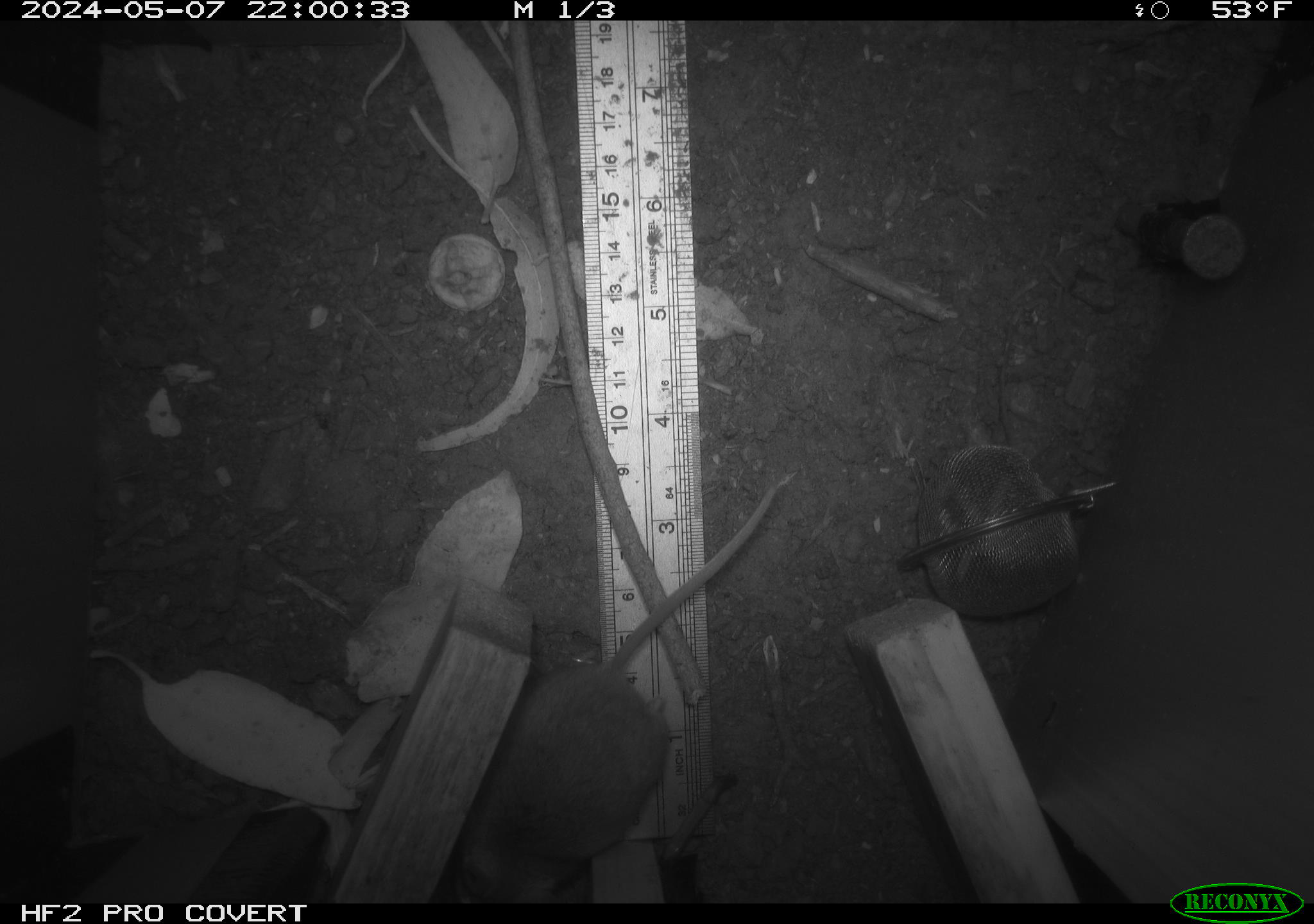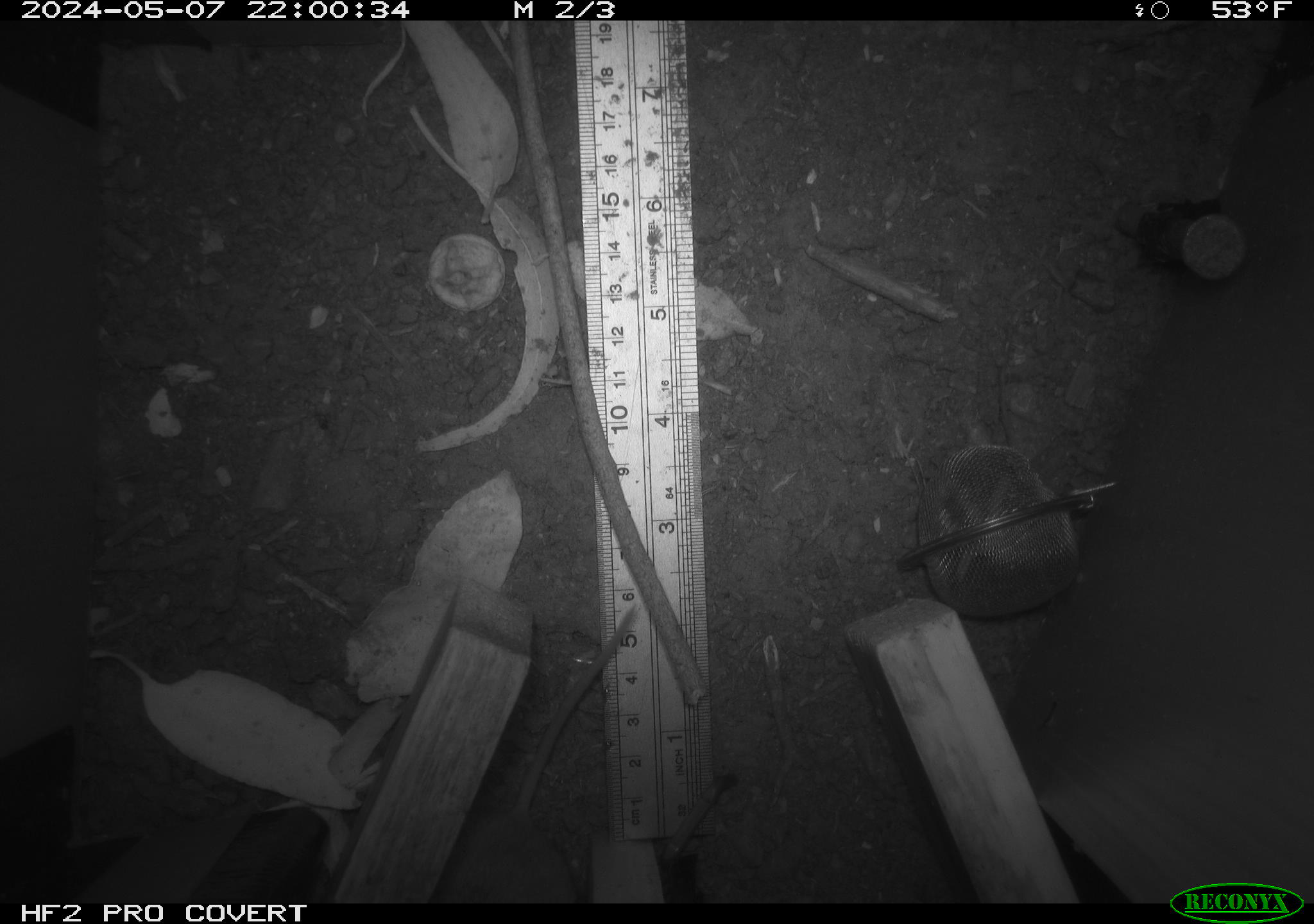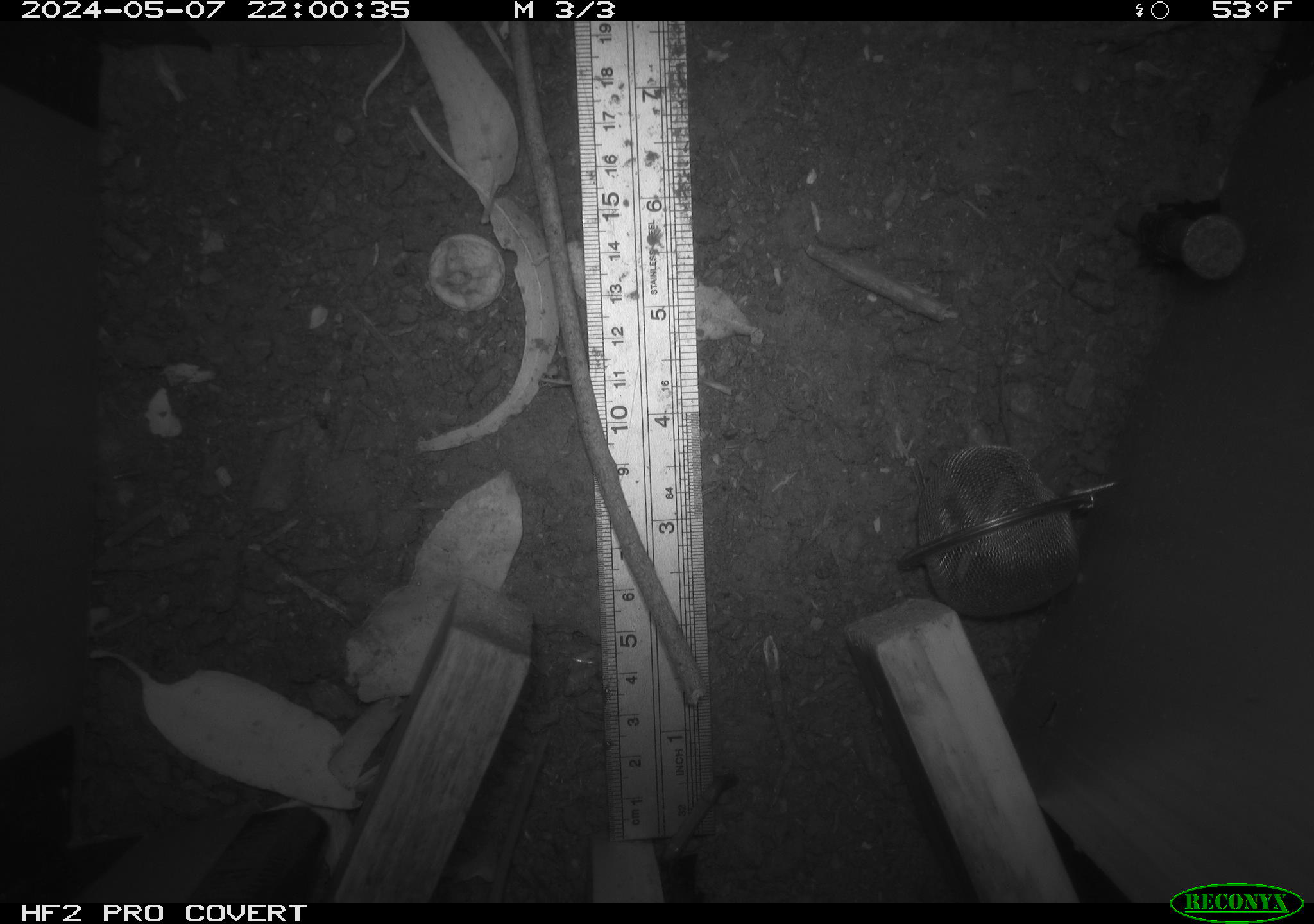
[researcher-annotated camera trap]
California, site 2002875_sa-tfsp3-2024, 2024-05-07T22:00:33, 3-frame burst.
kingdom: Animalia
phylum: Chordata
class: Mammalia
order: Rodentia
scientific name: Rodentia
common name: rodent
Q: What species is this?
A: Rodent (Rodentia).